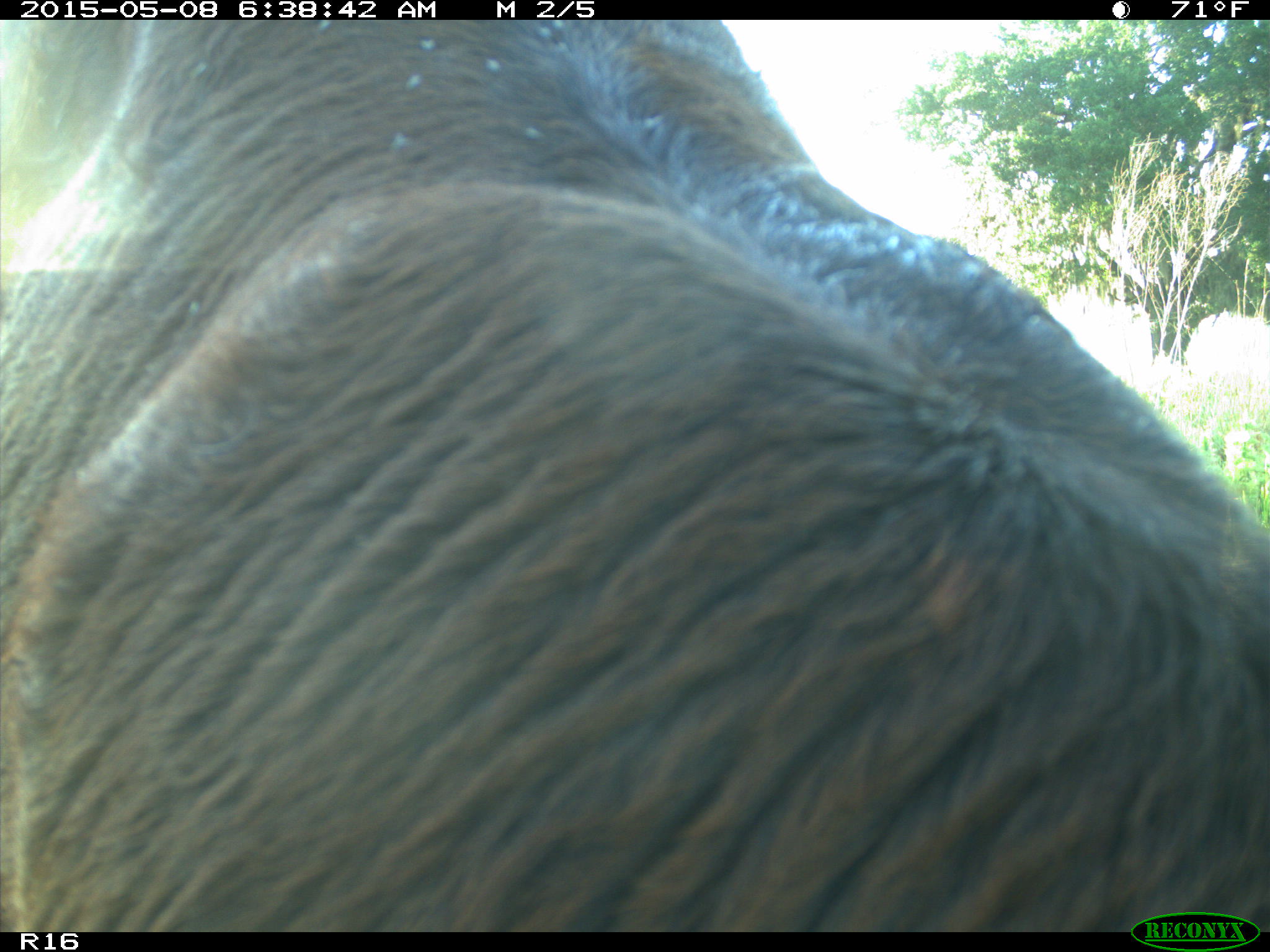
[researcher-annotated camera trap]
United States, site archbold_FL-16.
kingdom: Animalia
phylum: Chordata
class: Mammalia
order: Cingulata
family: Dasypodidae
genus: Dasypus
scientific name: Dasypus novemcinctus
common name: nine-banded armadillo